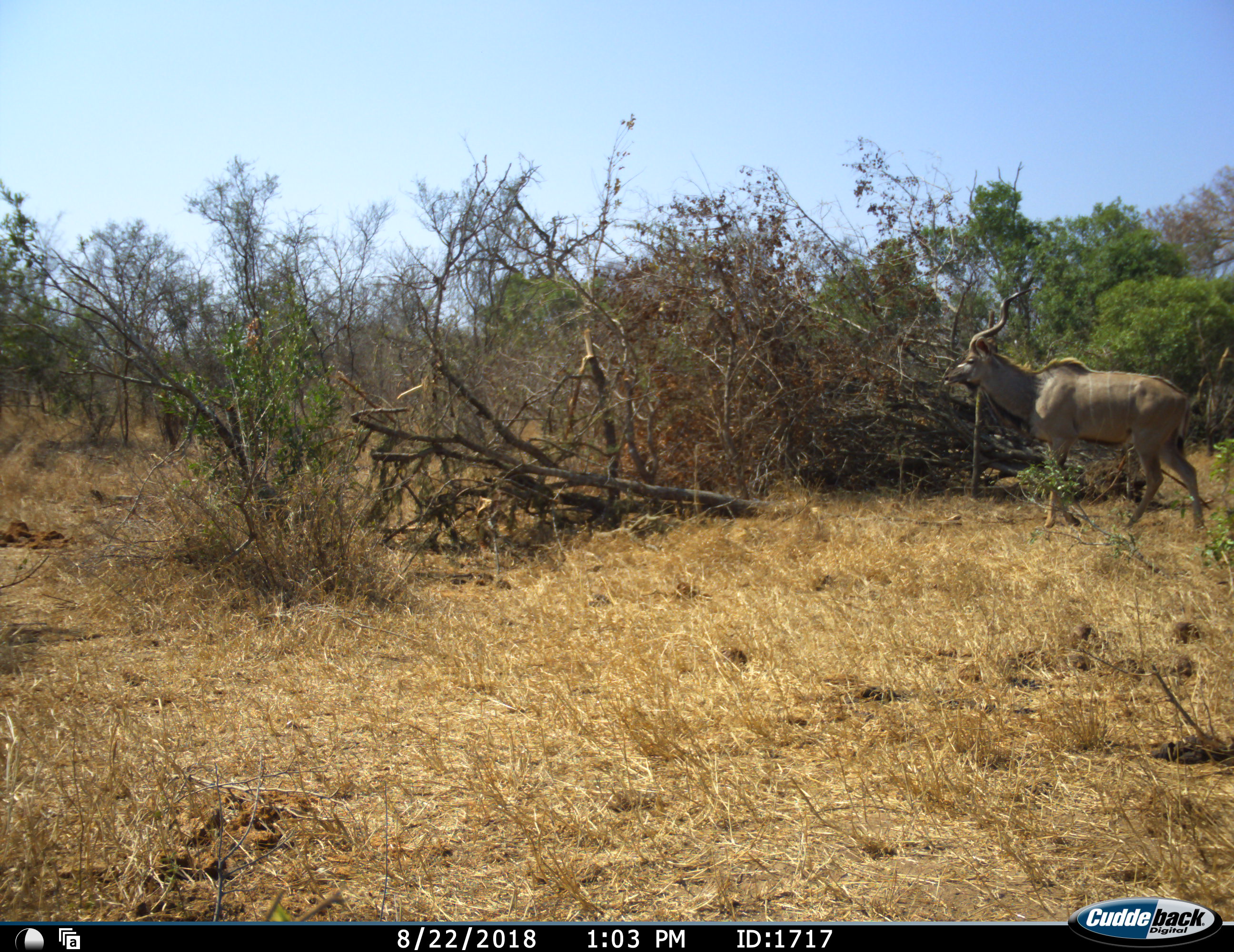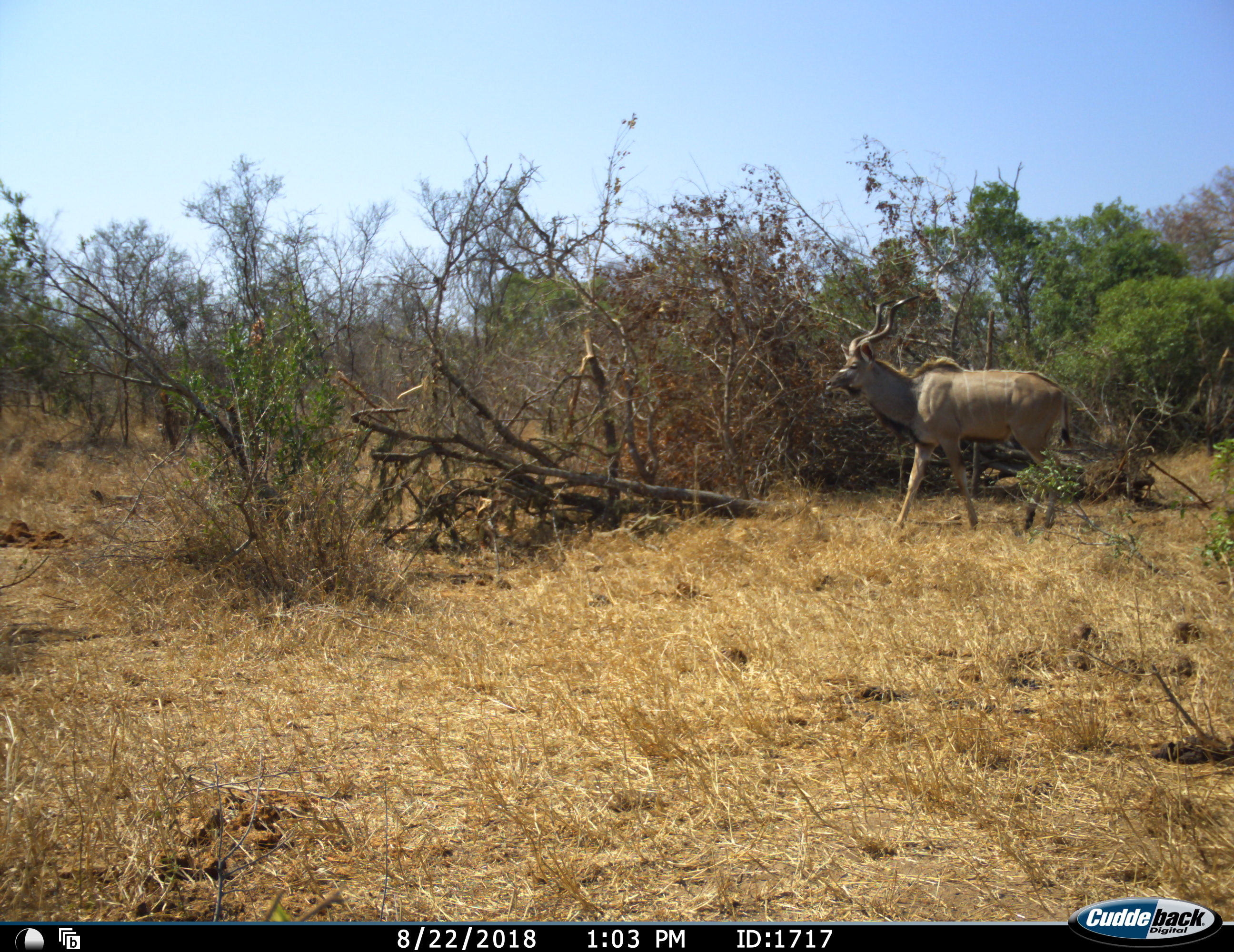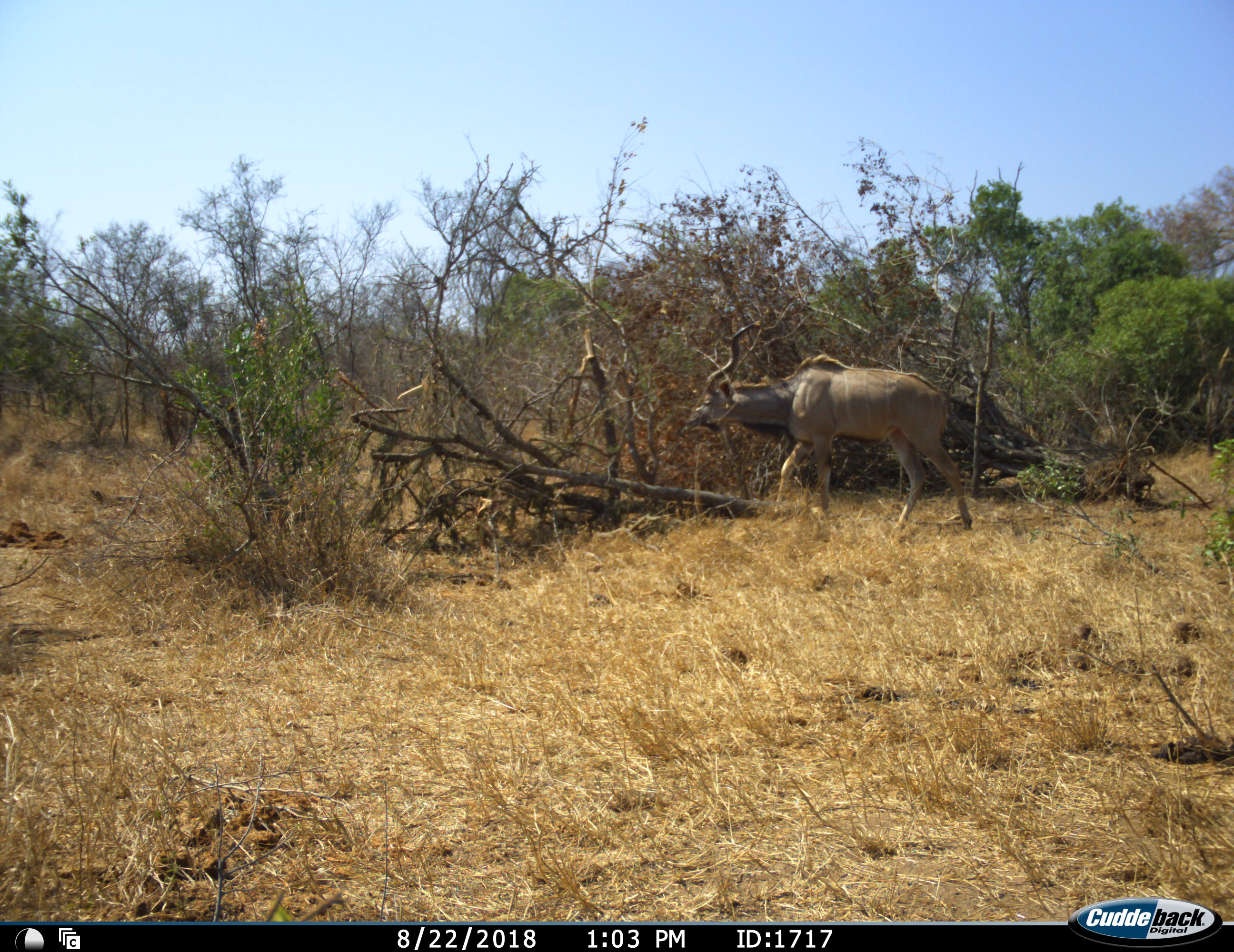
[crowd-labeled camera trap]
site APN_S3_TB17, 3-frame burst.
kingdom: Animalia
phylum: Chordata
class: Mammalia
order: Artiodactyla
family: Bovidae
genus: Tragelaphus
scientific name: Tragelaphus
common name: kudu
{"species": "kudu (Tragelaphus)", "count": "1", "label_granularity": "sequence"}